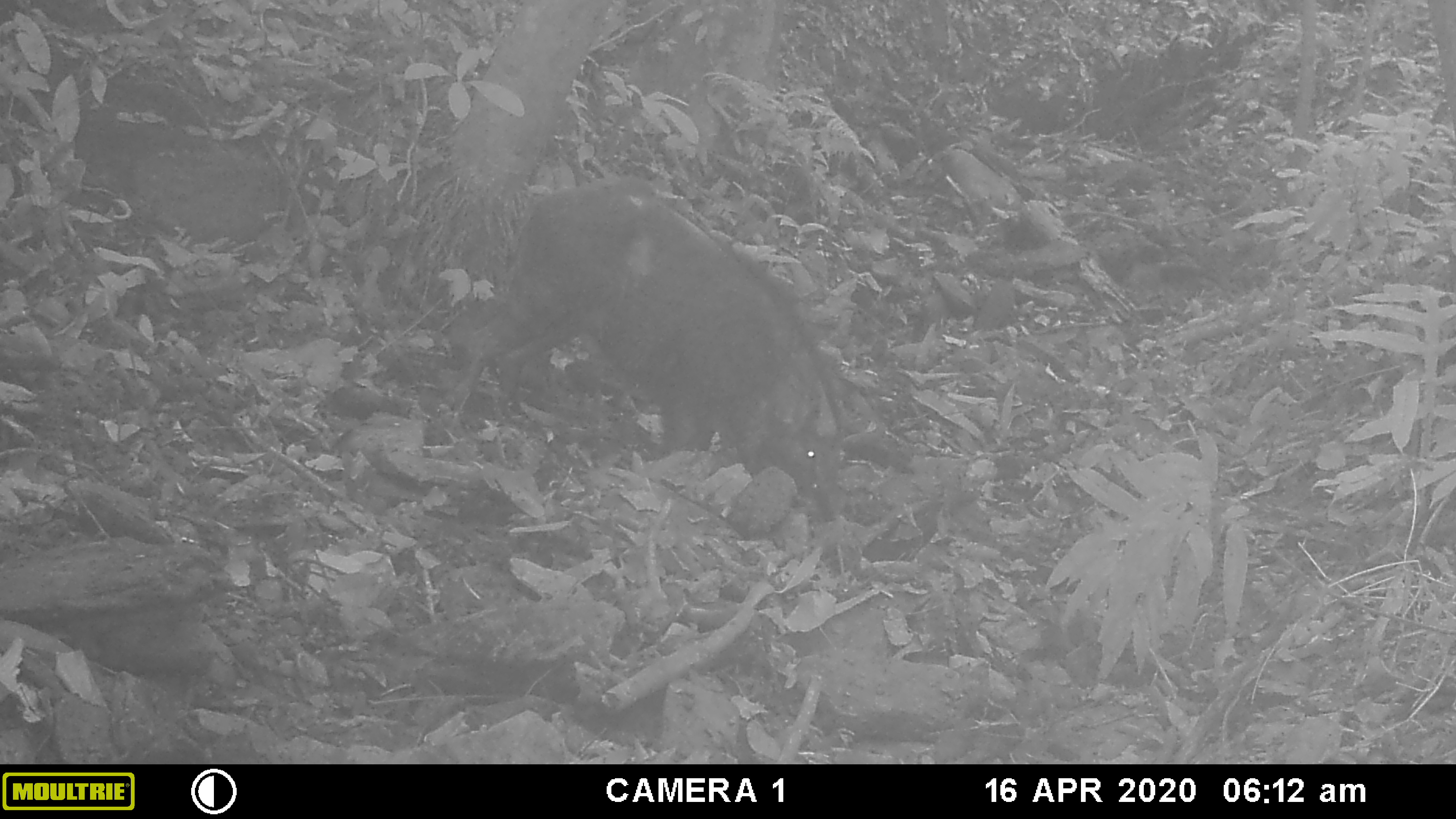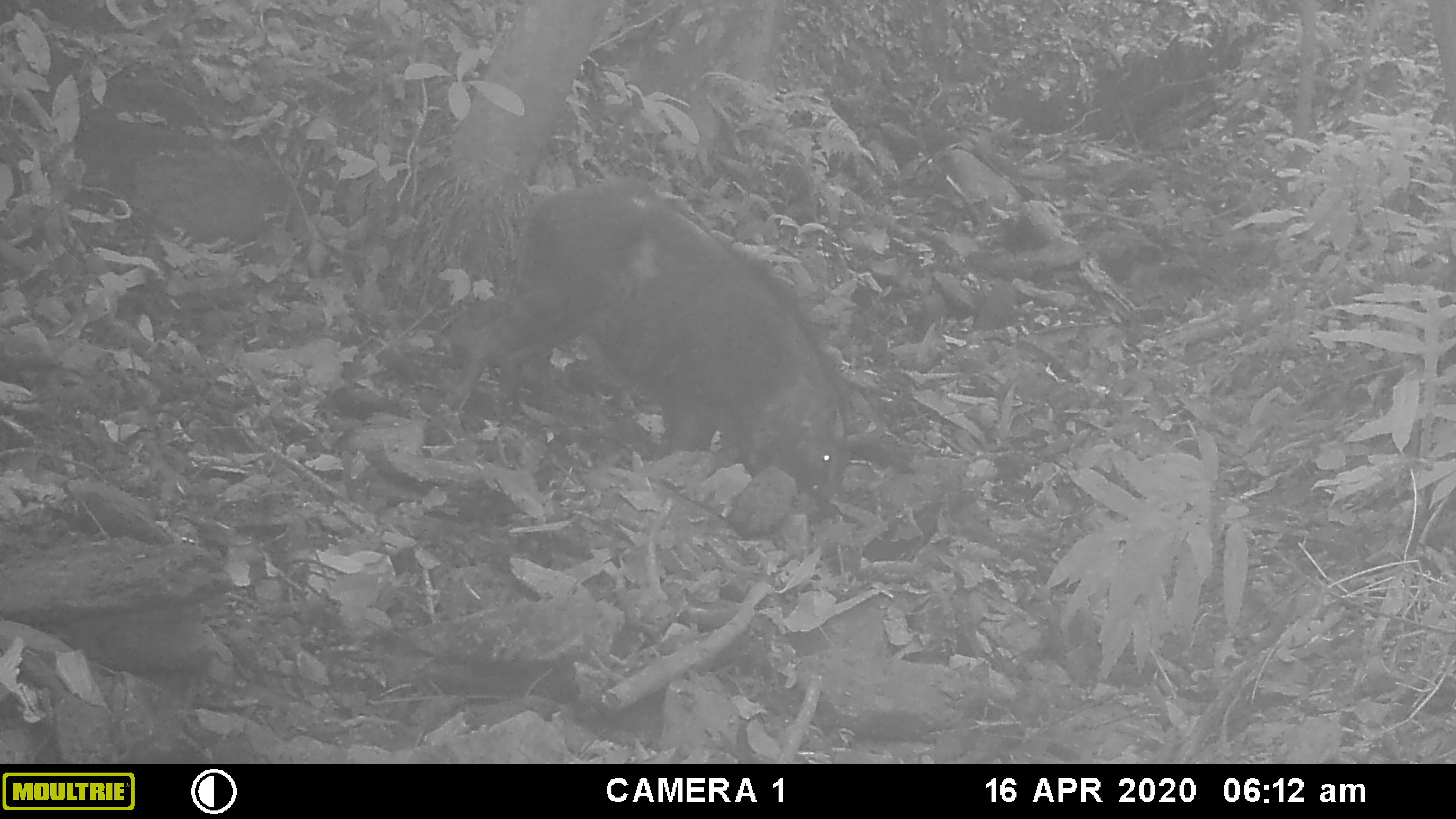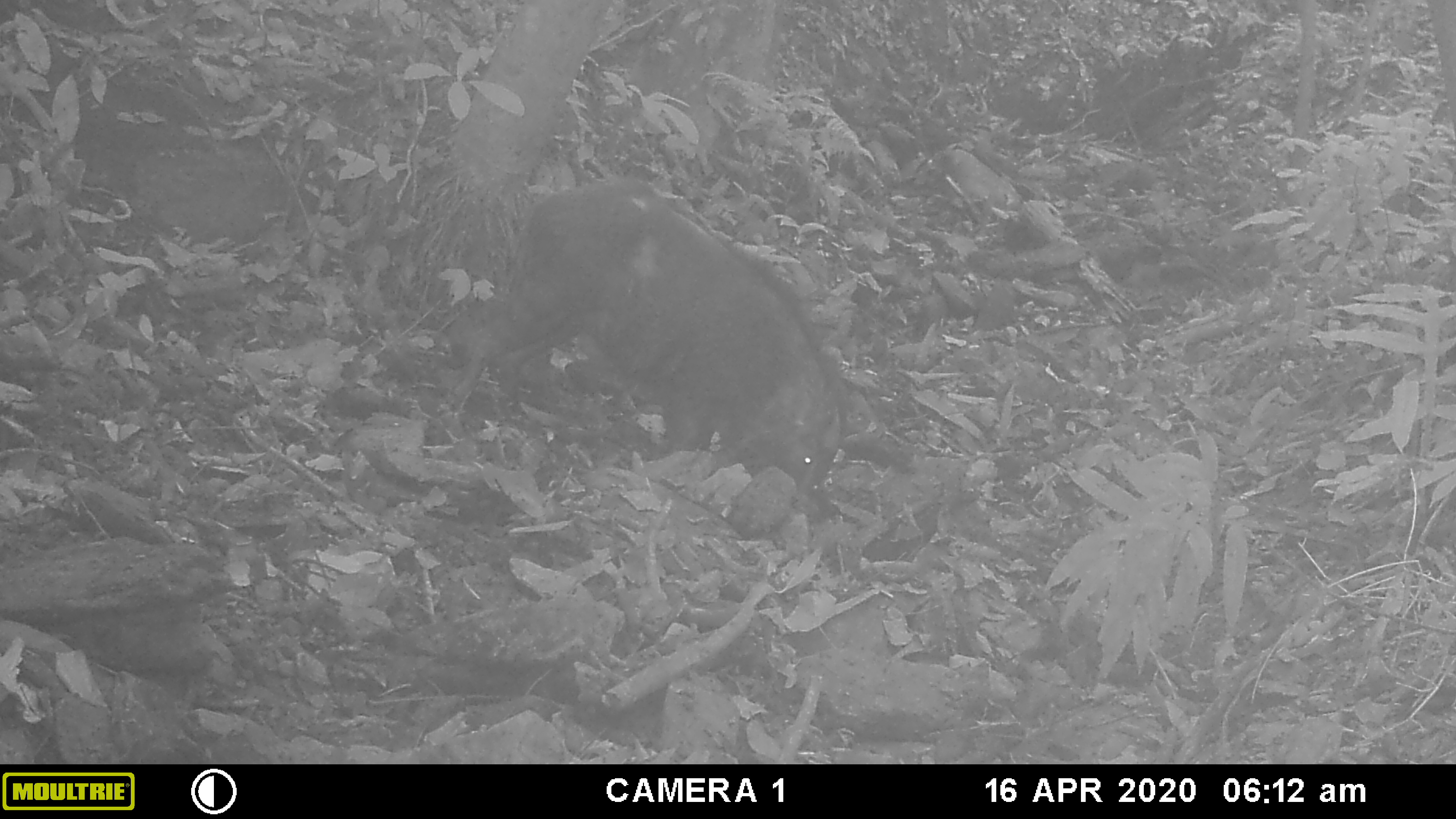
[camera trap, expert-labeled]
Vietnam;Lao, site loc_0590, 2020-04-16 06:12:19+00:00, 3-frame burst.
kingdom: Animalia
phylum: Chordata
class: Mammalia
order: Artiodactyla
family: Suidae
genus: Sus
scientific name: Sus scrofa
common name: eurasian wild pig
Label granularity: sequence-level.